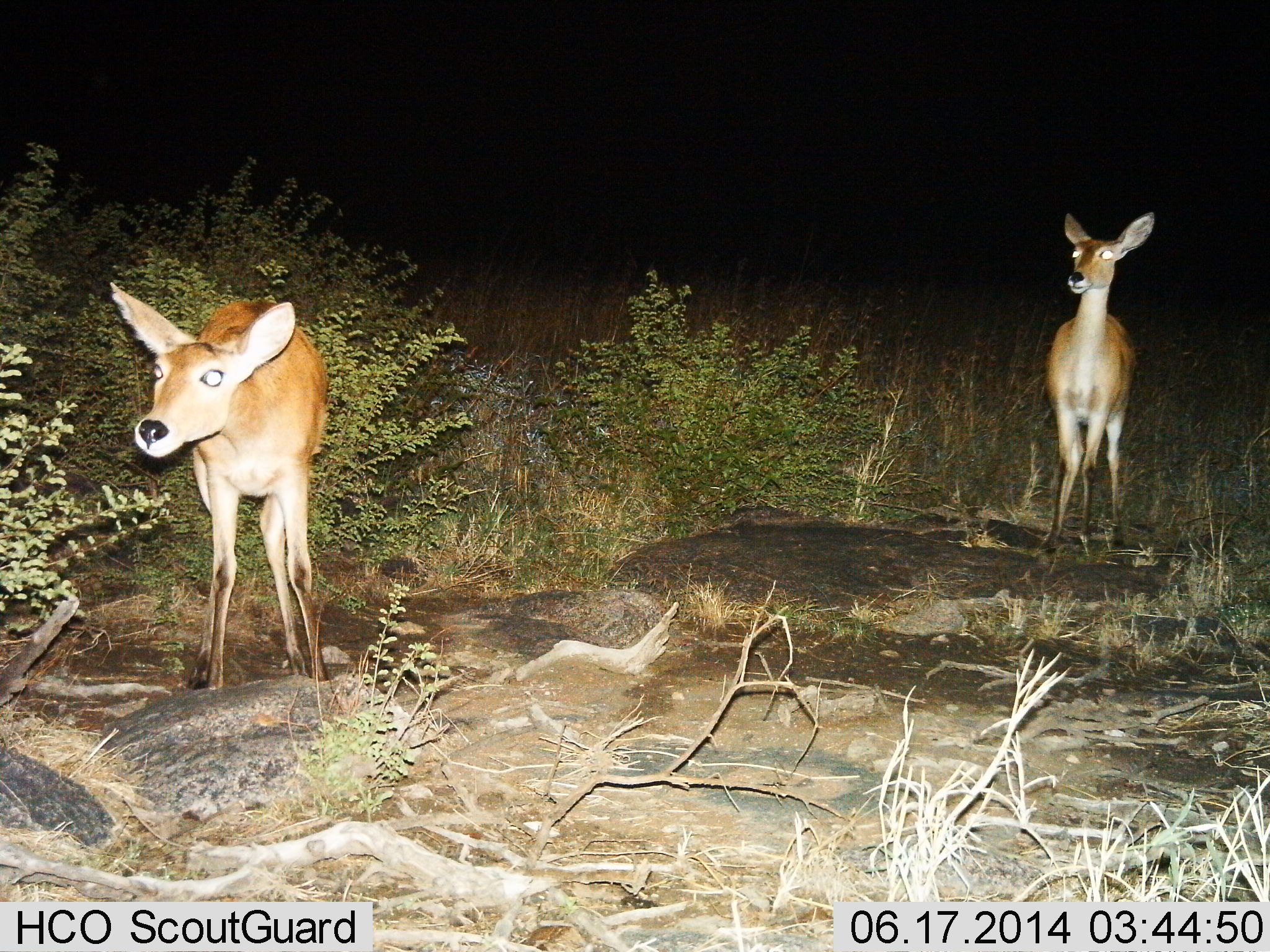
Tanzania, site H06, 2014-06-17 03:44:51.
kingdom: Animalia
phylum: Chordata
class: Mammalia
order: Artiodactyla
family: Bovidae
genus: Redunca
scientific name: Redunca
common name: reedbuck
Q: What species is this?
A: Reedbuck (Redunca).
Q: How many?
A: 2.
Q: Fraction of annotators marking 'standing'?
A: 100%.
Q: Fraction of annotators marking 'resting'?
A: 0%.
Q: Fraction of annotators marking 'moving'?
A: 3%.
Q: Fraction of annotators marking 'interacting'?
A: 0%.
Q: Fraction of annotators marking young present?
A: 0%.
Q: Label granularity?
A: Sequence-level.